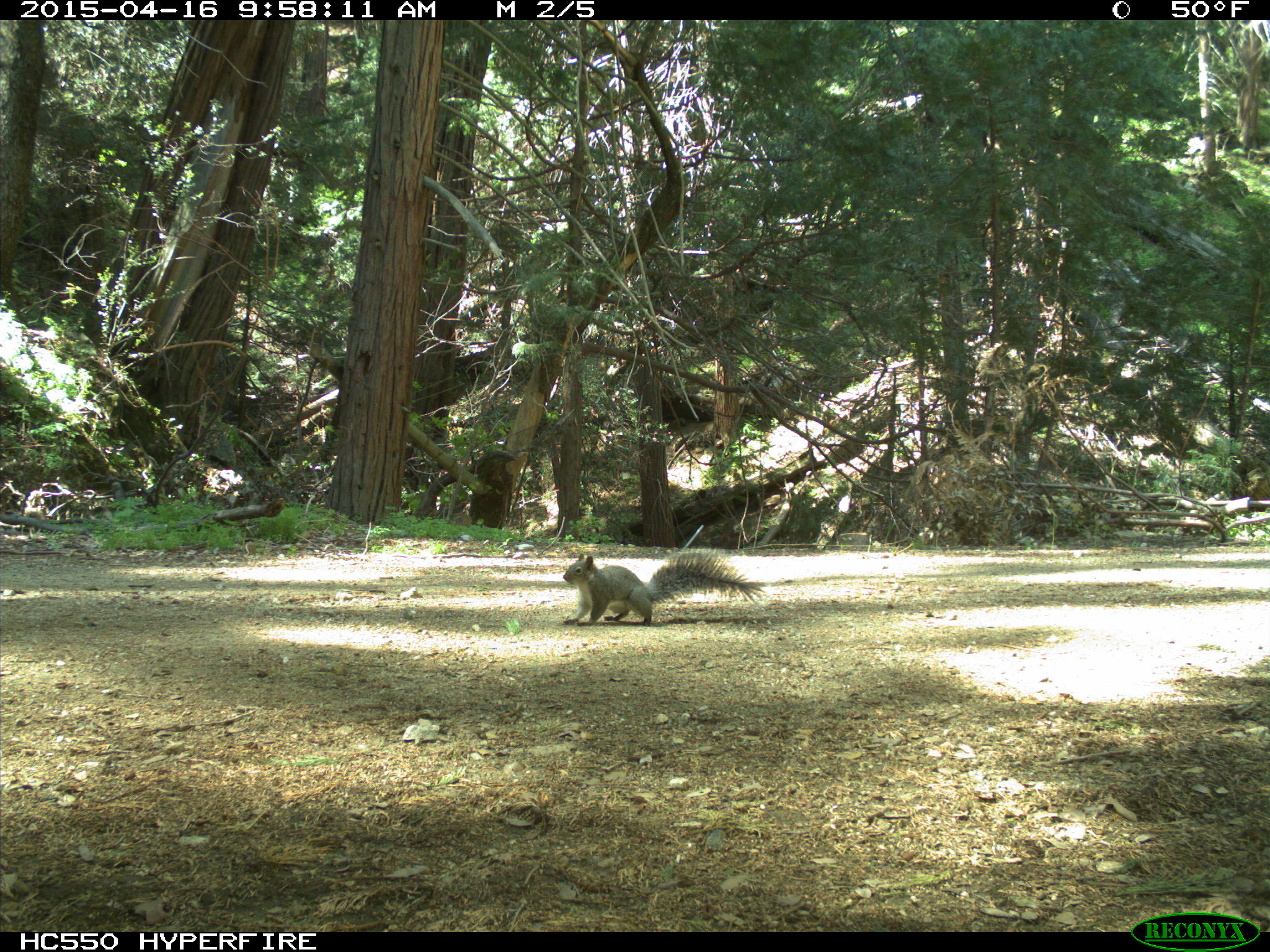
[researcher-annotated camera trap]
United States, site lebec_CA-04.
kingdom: Animalia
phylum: Chordata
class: Mammalia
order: Rodentia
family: Sciuridae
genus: Sciurus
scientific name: Sciurus carolinensis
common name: eastern gray squirrel